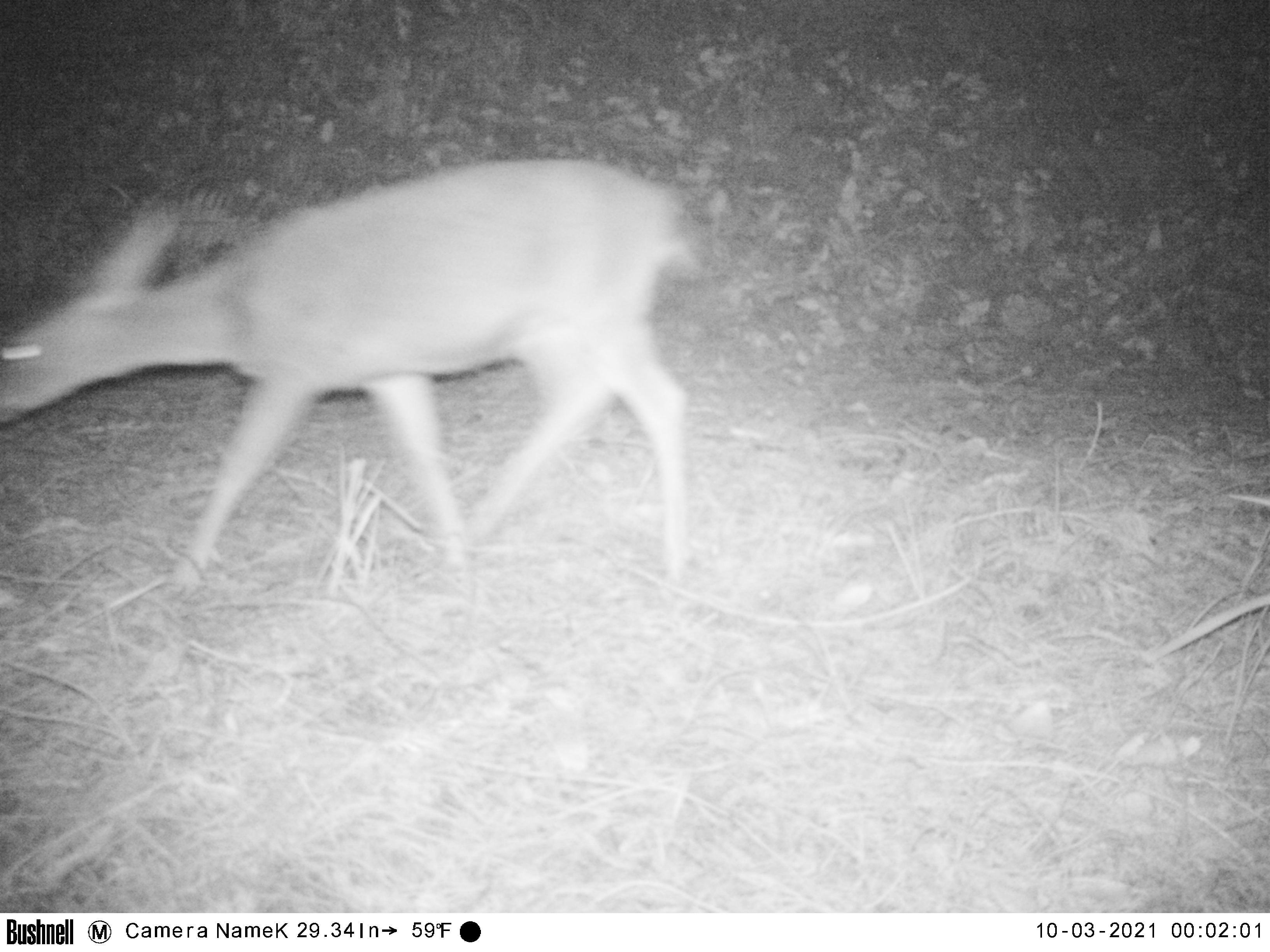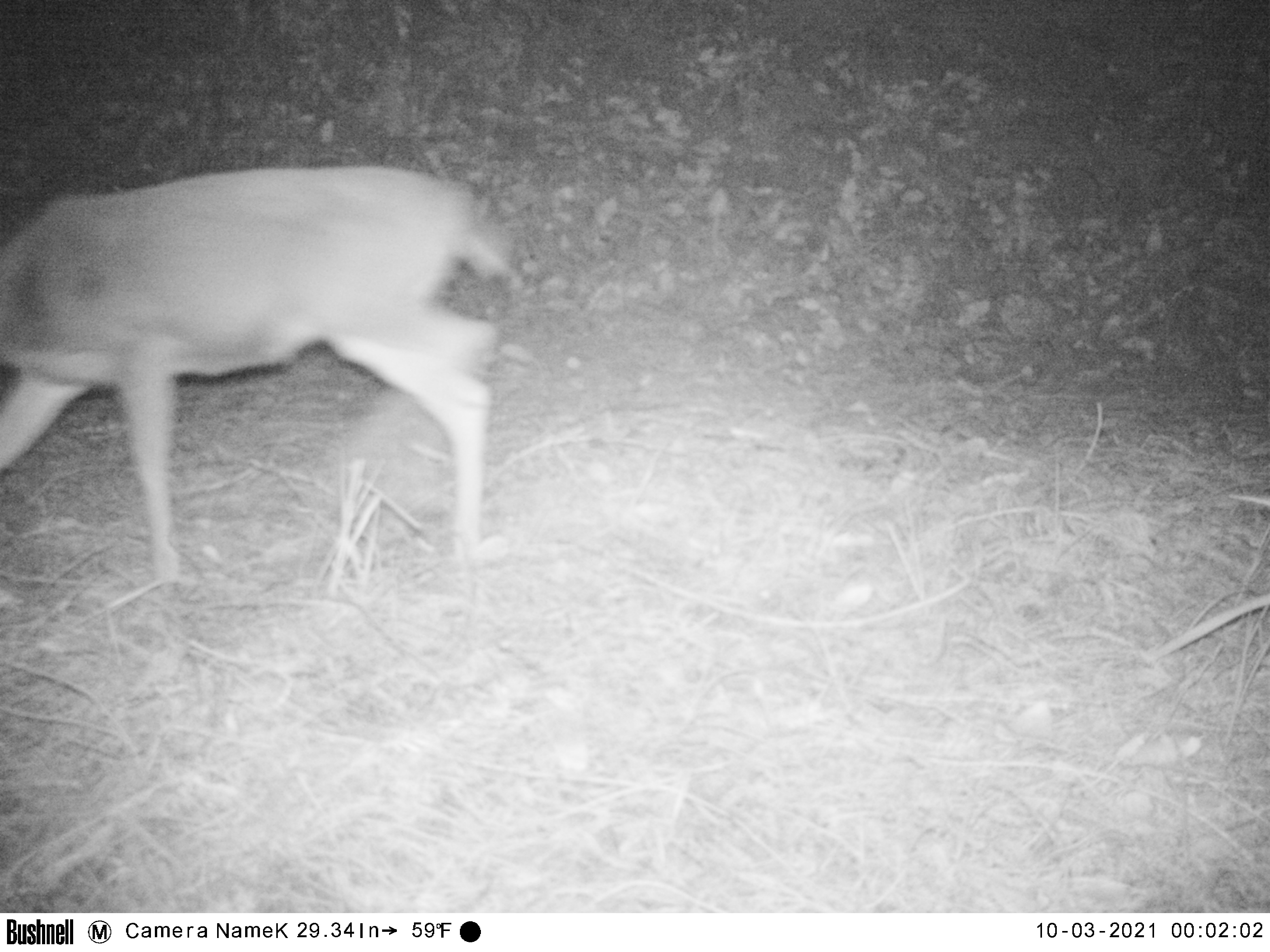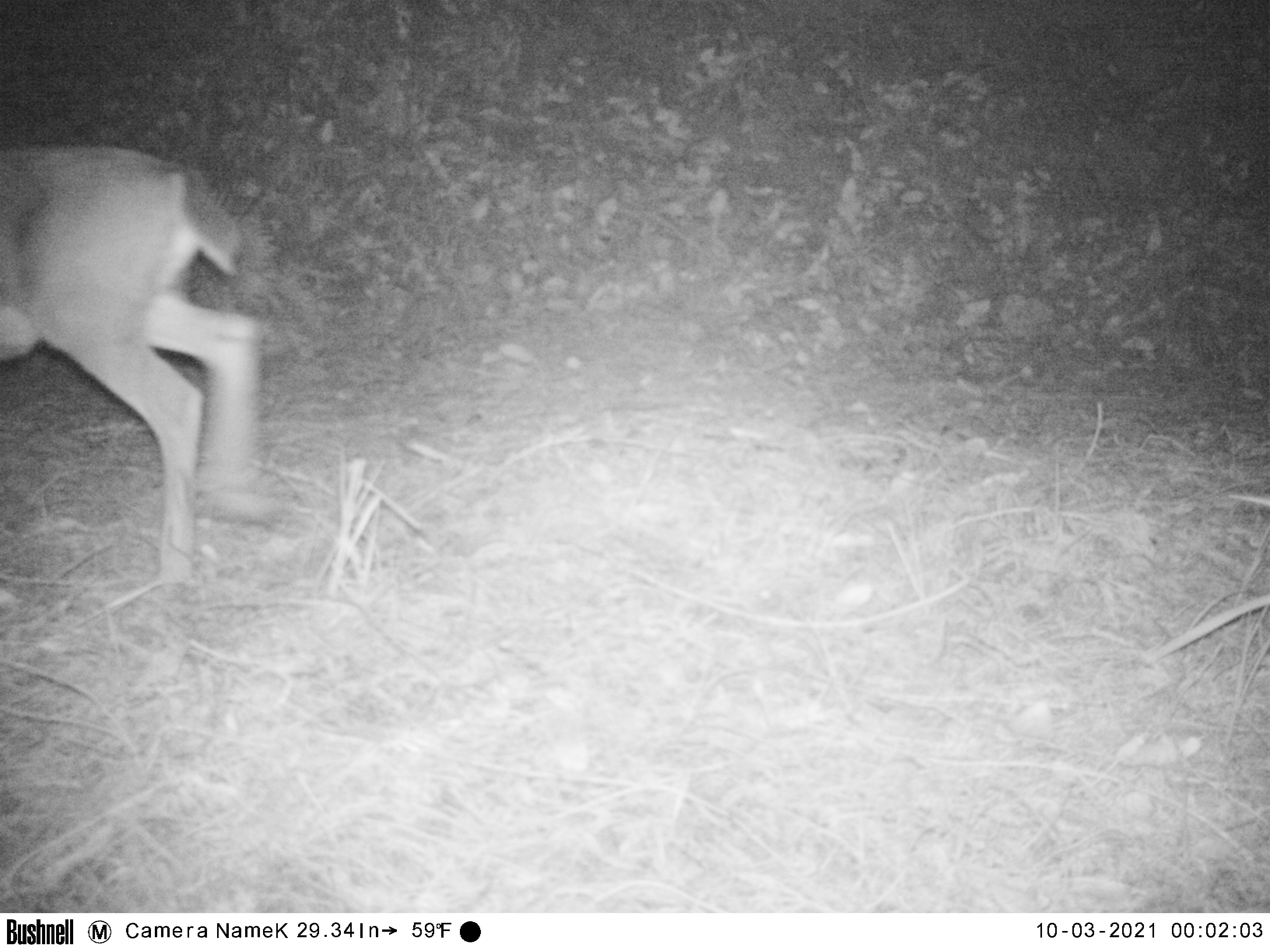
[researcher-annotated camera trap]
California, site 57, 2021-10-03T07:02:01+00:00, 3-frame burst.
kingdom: Animalia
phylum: Chordata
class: Mammalia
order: Artiodactyla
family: Cervidae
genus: Odocoileus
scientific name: Odocoileus hemionus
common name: mule deer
Mule deer (Odocoileus hemionus).